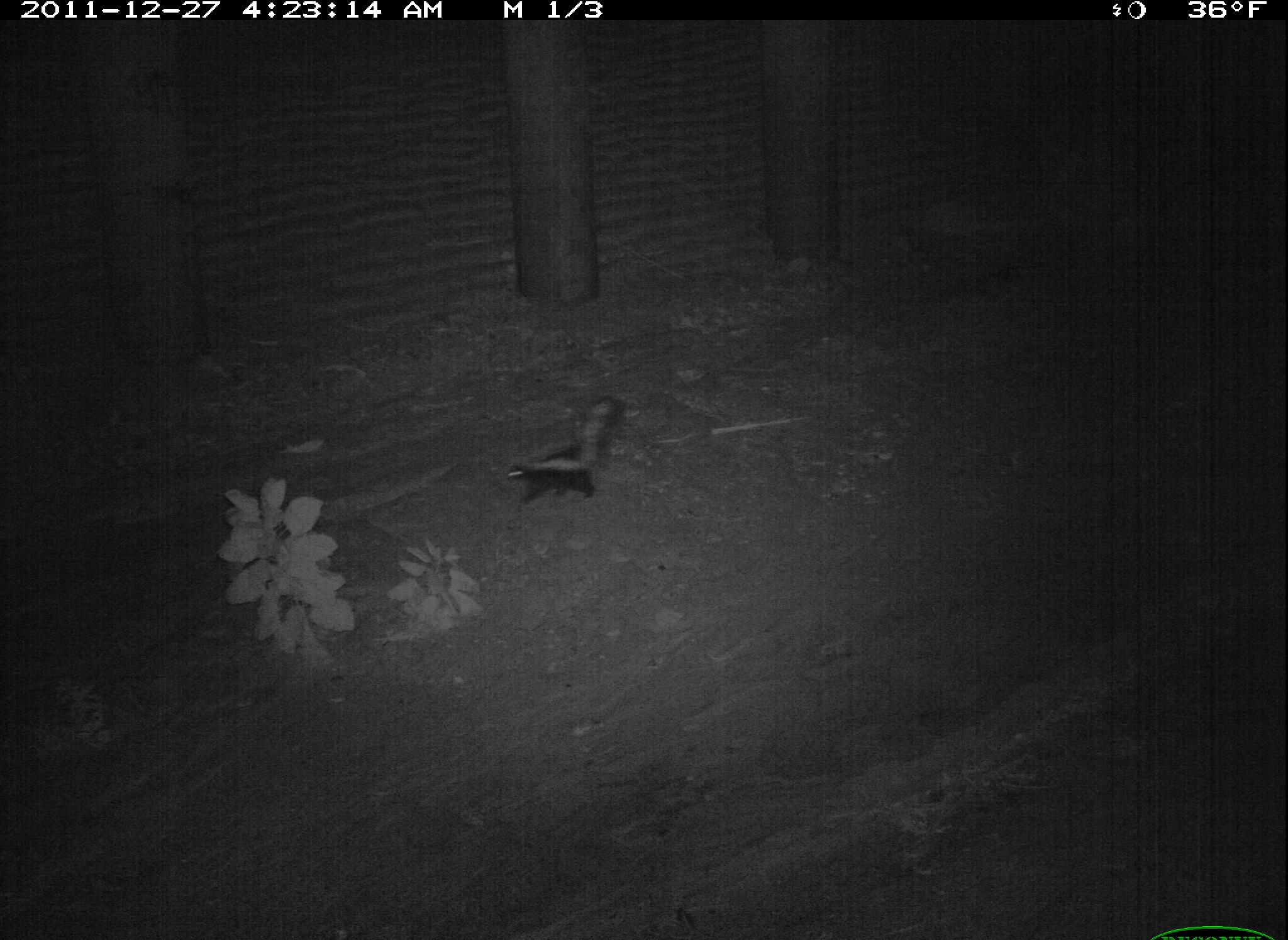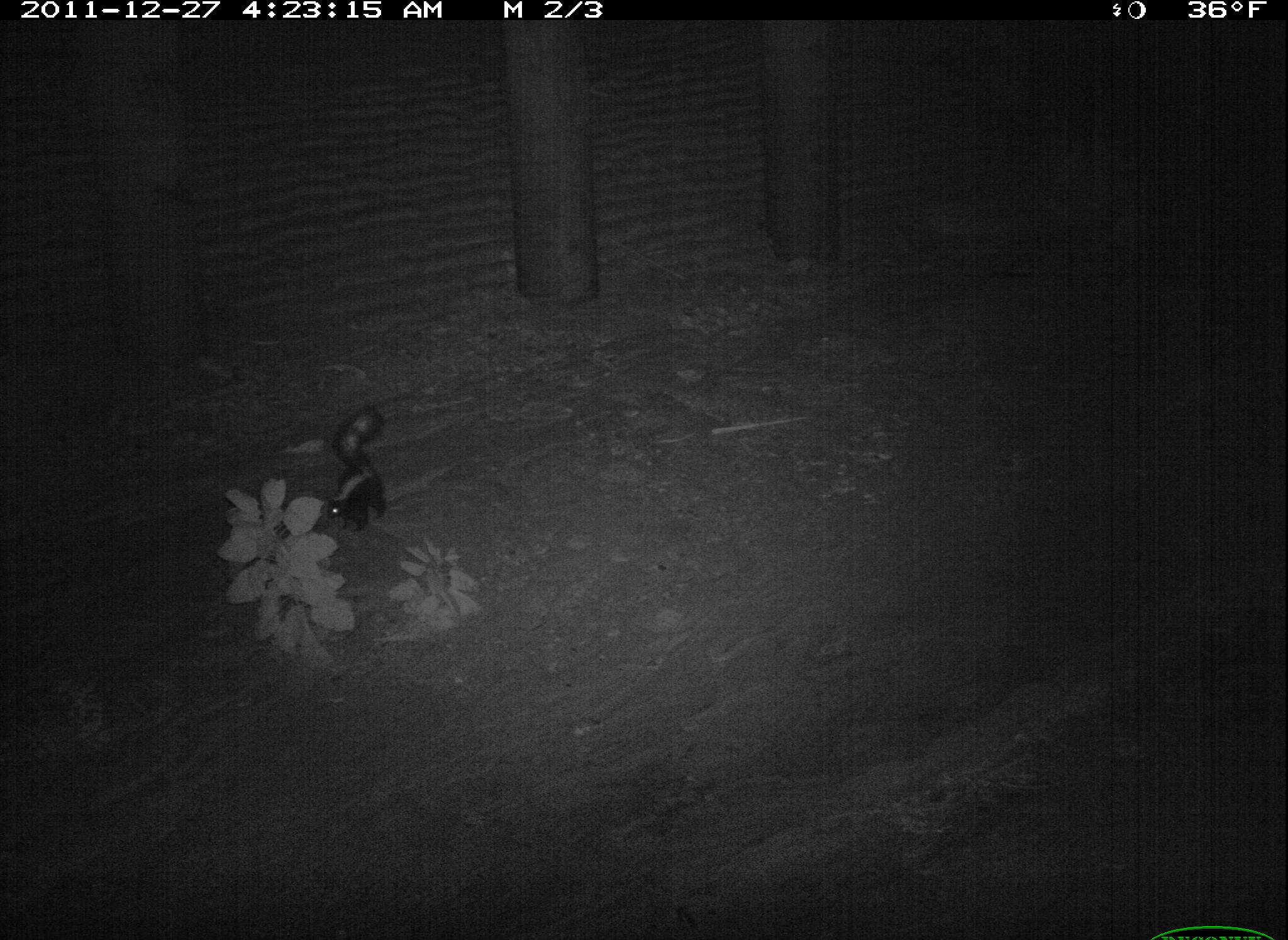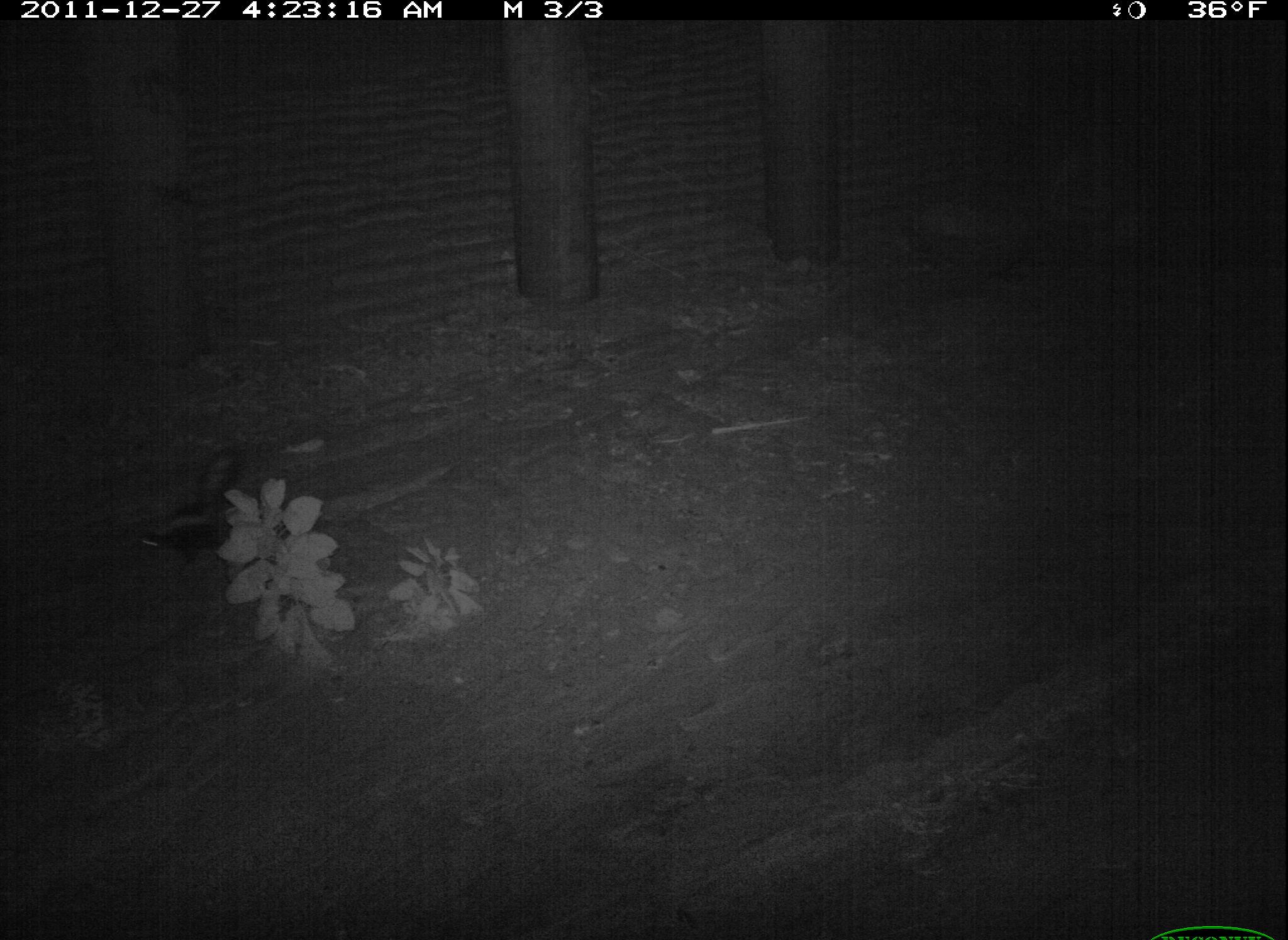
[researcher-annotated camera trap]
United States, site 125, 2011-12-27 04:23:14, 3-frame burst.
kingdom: Animalia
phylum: Chordata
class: Mammalia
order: Carnivora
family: Mephitidae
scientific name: Mephitidae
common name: skunk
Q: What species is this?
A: Skunk (Mephitidae).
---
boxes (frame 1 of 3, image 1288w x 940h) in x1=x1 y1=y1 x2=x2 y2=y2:
skunk: x1=499 y1=387 x2=637 y2=514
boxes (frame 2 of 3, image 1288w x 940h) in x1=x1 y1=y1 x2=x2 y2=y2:
skunk: x1=317 y1=395 x2=398 y2=542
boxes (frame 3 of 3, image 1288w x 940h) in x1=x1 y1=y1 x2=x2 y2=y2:
skunk: x1=127 y1=437 x2=259 y2=587